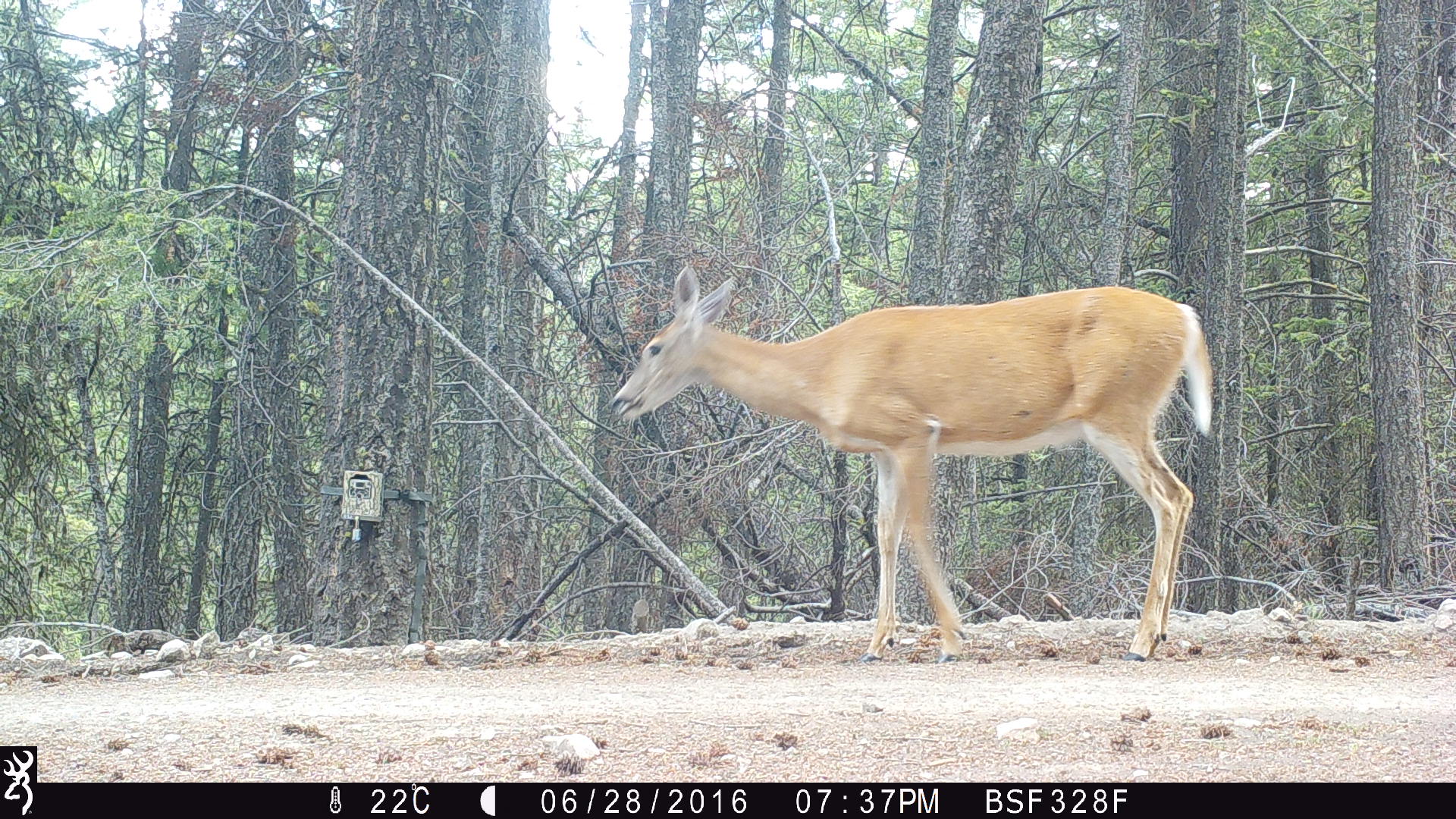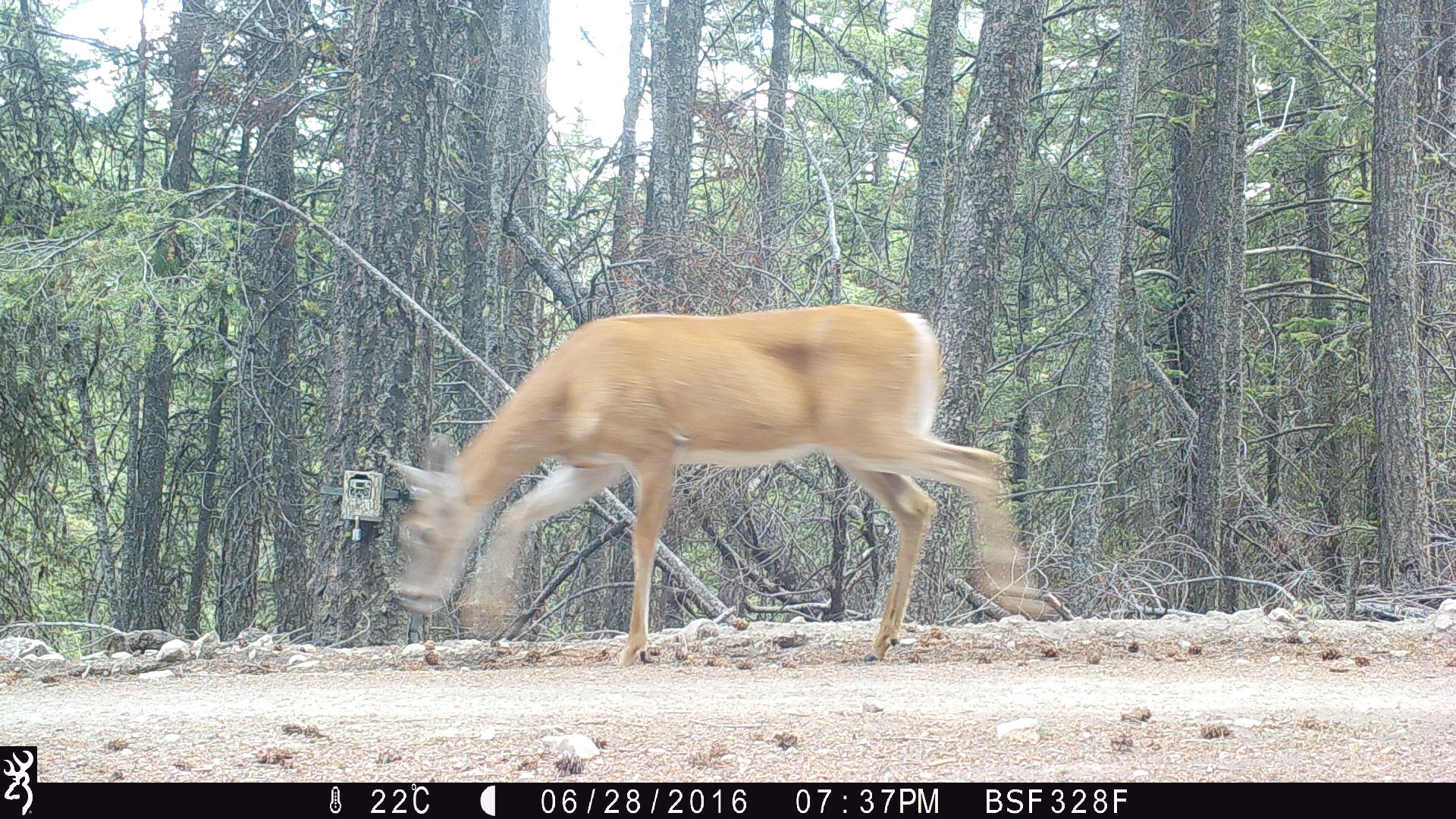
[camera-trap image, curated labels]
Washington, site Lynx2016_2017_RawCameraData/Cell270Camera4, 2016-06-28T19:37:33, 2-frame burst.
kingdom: Animalia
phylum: Chordata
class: Mammalia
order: Artiodactyla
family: Cervidae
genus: Odocoileus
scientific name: Odocoileus virginianus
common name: white-tailed deer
Odocoileus virginianus (white-tailed deer). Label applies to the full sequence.